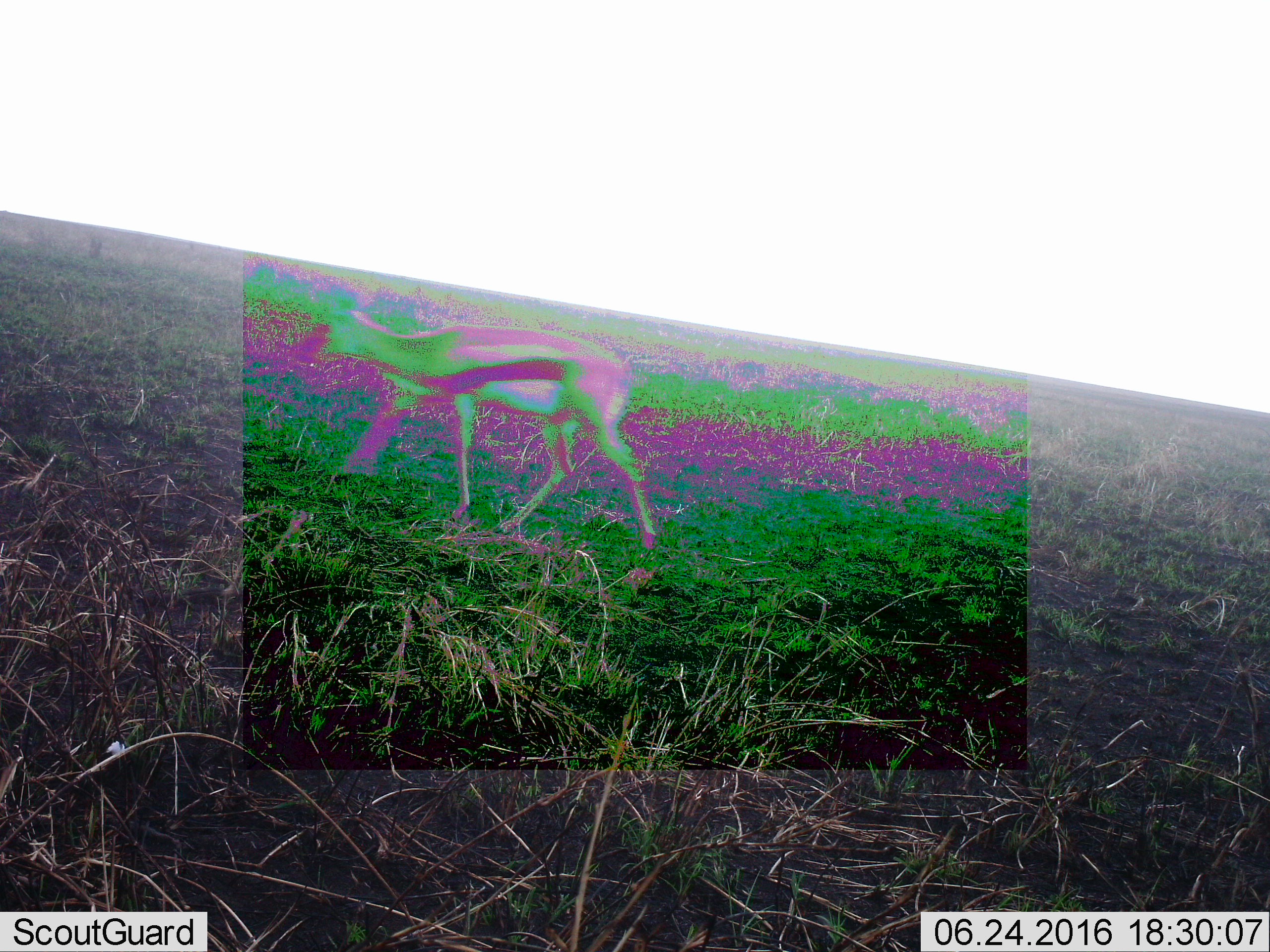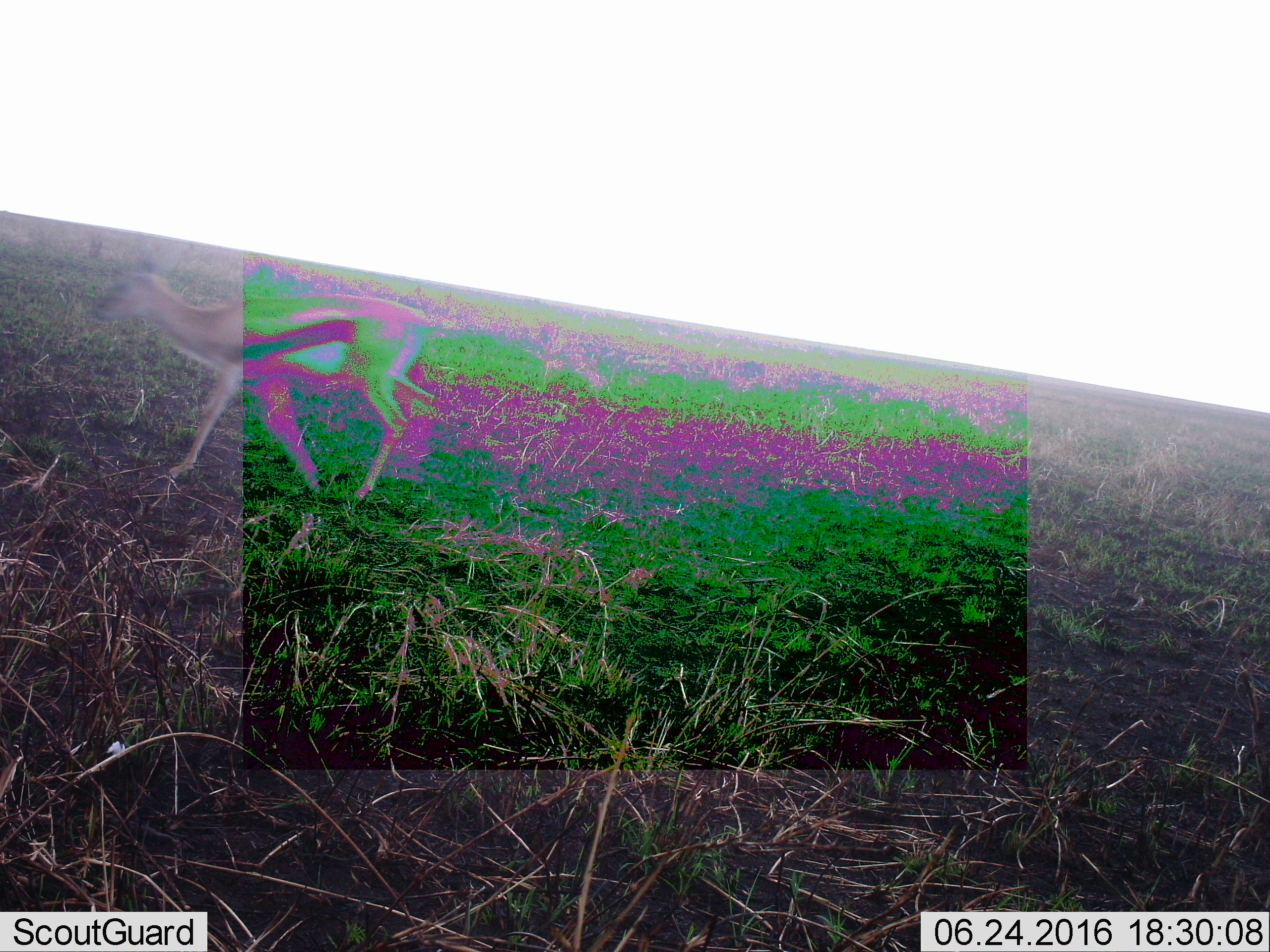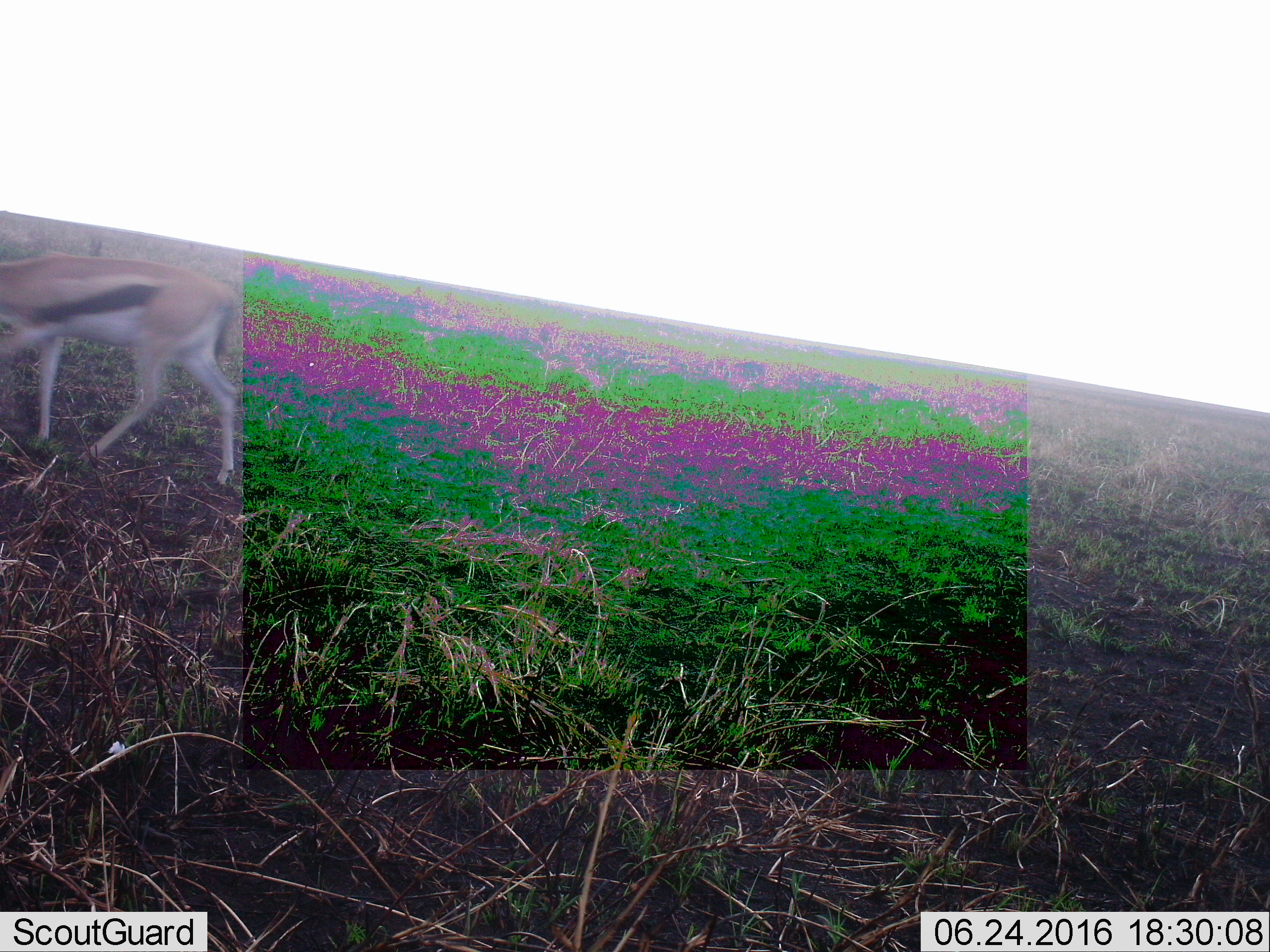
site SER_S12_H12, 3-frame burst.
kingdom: Animalia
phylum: Chordata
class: Mammalia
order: Artiodactyla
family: Bovidae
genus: Eudorcas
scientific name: Eudorcas thomsonii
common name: thomson's gazelle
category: gazellethomsons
Gazellethomsons (thomson's gazelle) (Eudorcas thomsonii), count 1. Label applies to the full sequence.